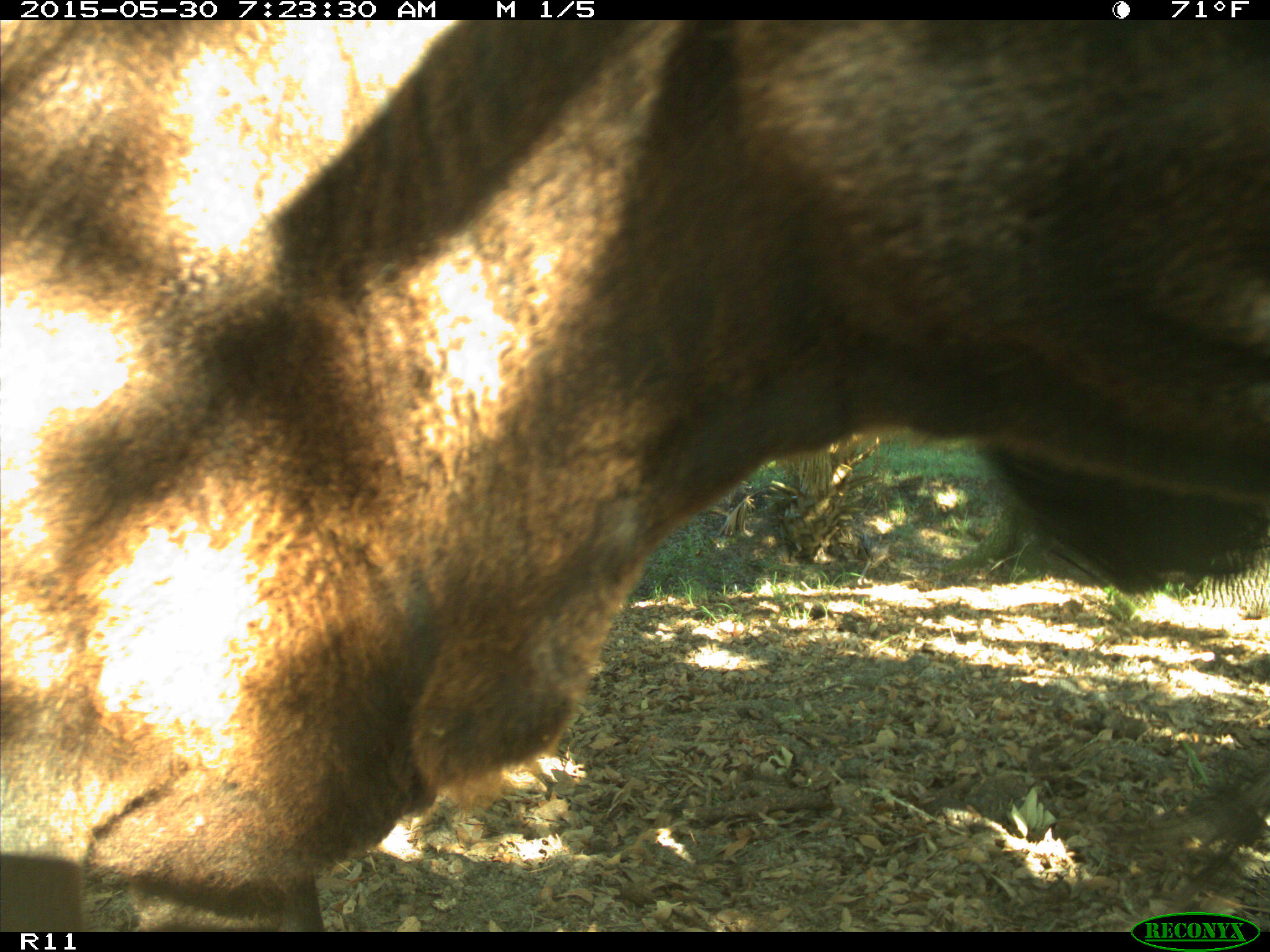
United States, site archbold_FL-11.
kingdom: Animalia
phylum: Chordata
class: Mammalia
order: Artiodactyla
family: Bovidae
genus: Bos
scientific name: Bos taurus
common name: domestic cow